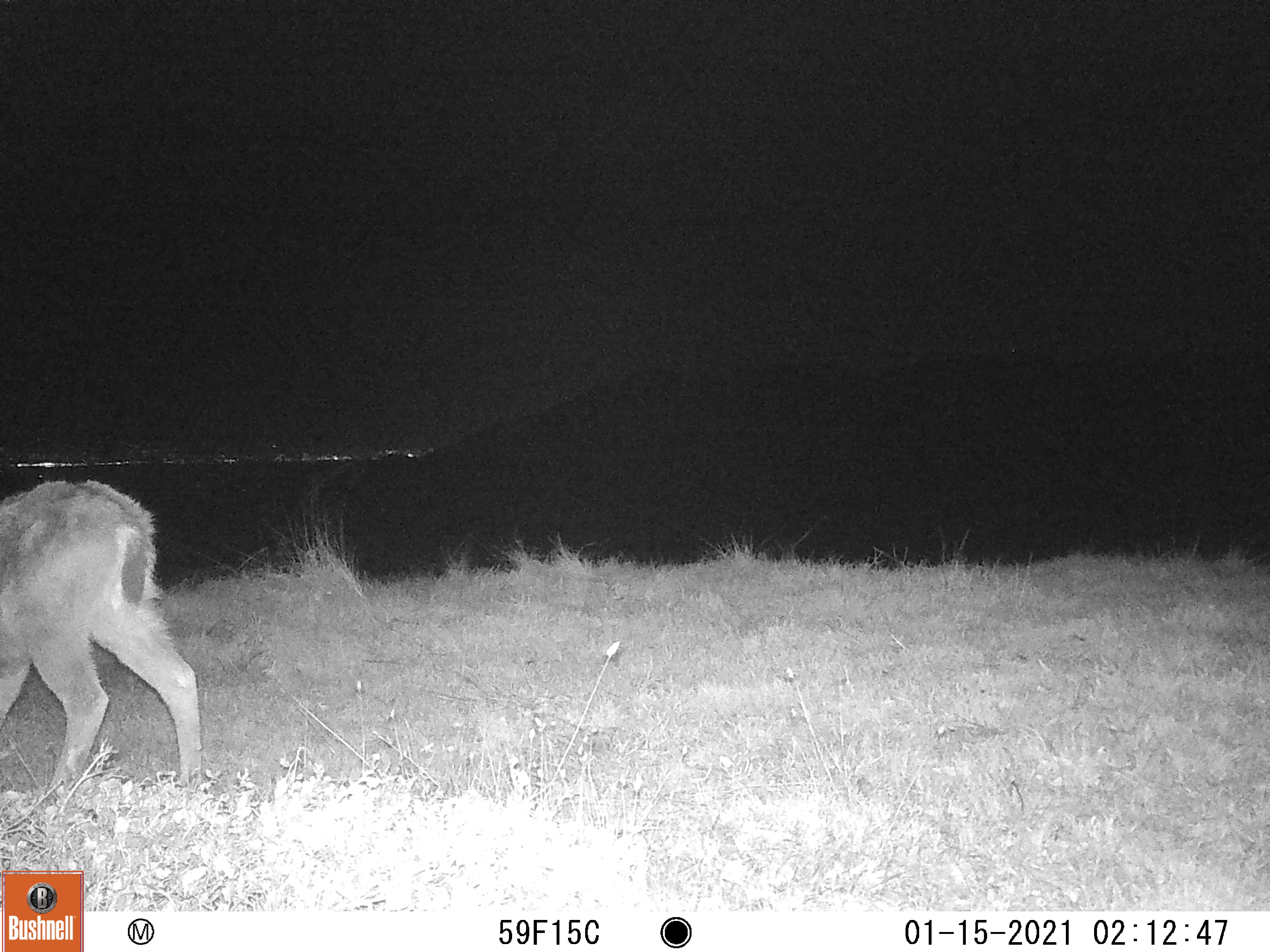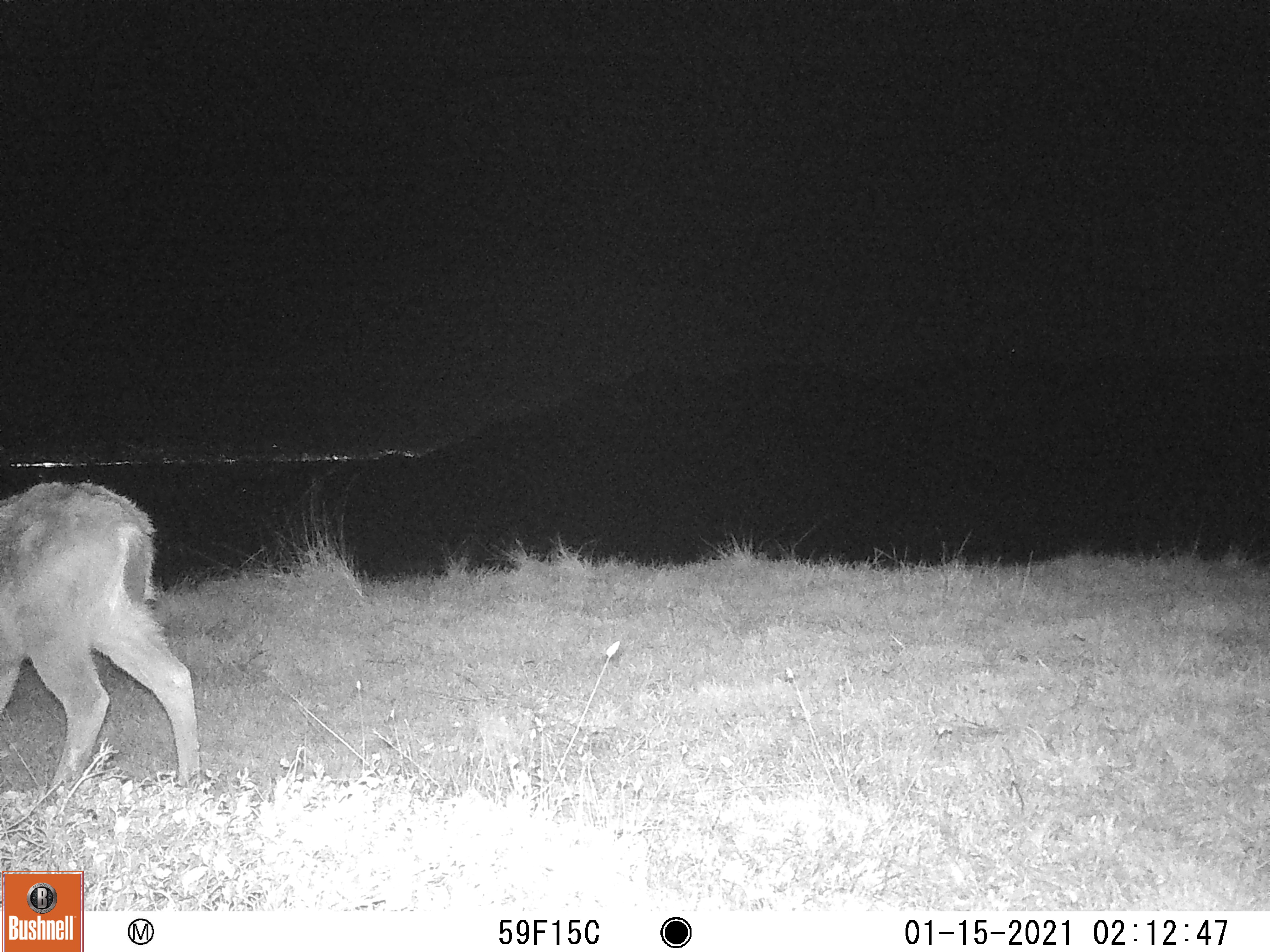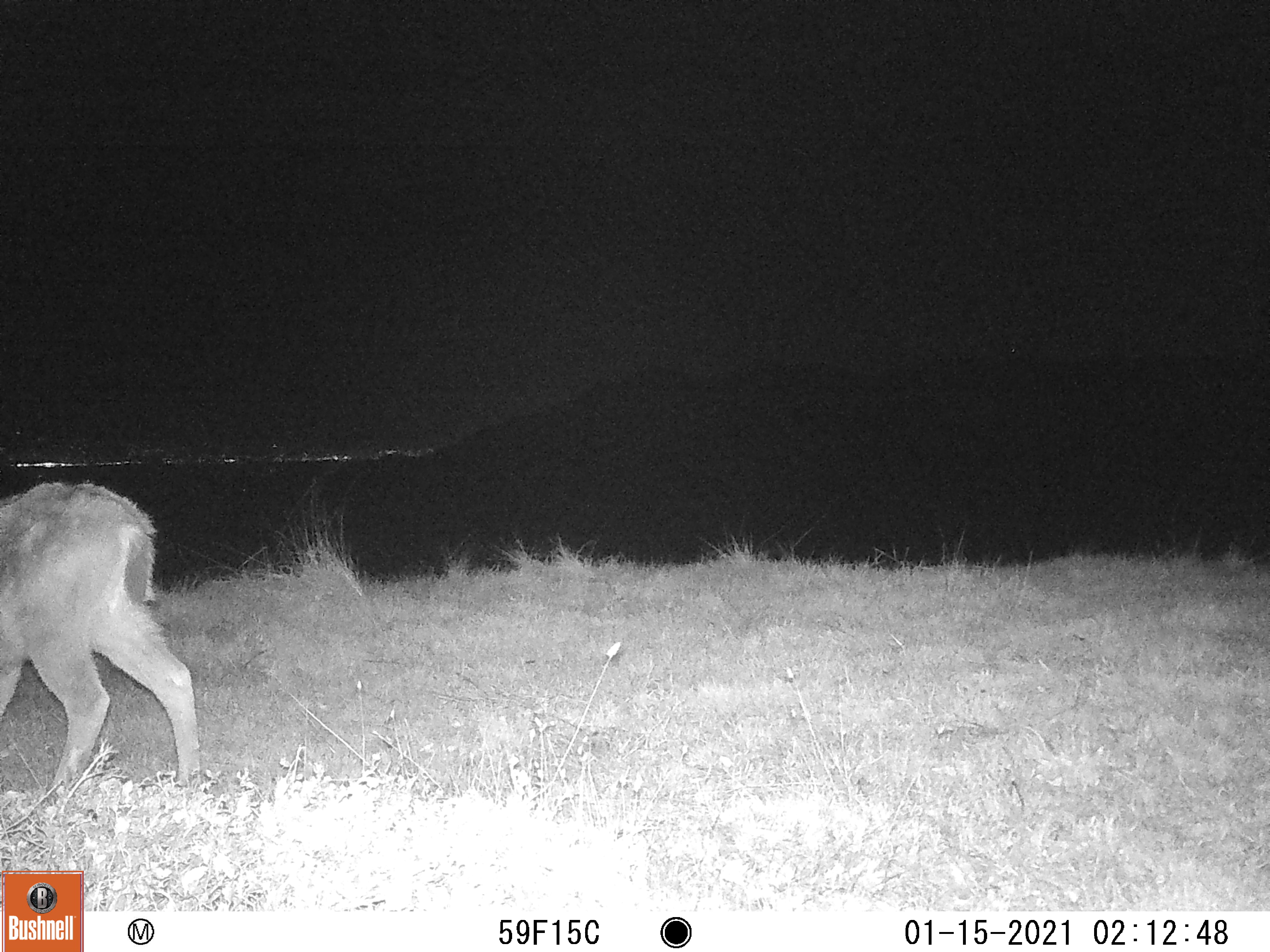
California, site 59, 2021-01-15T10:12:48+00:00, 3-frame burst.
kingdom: Animalia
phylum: Chordata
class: Mammalia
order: Artiodactyla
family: Cervidae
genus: Odocoileus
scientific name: Odocoileus hemionus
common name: mule deer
Mule deer (Odocoileus hemionus).